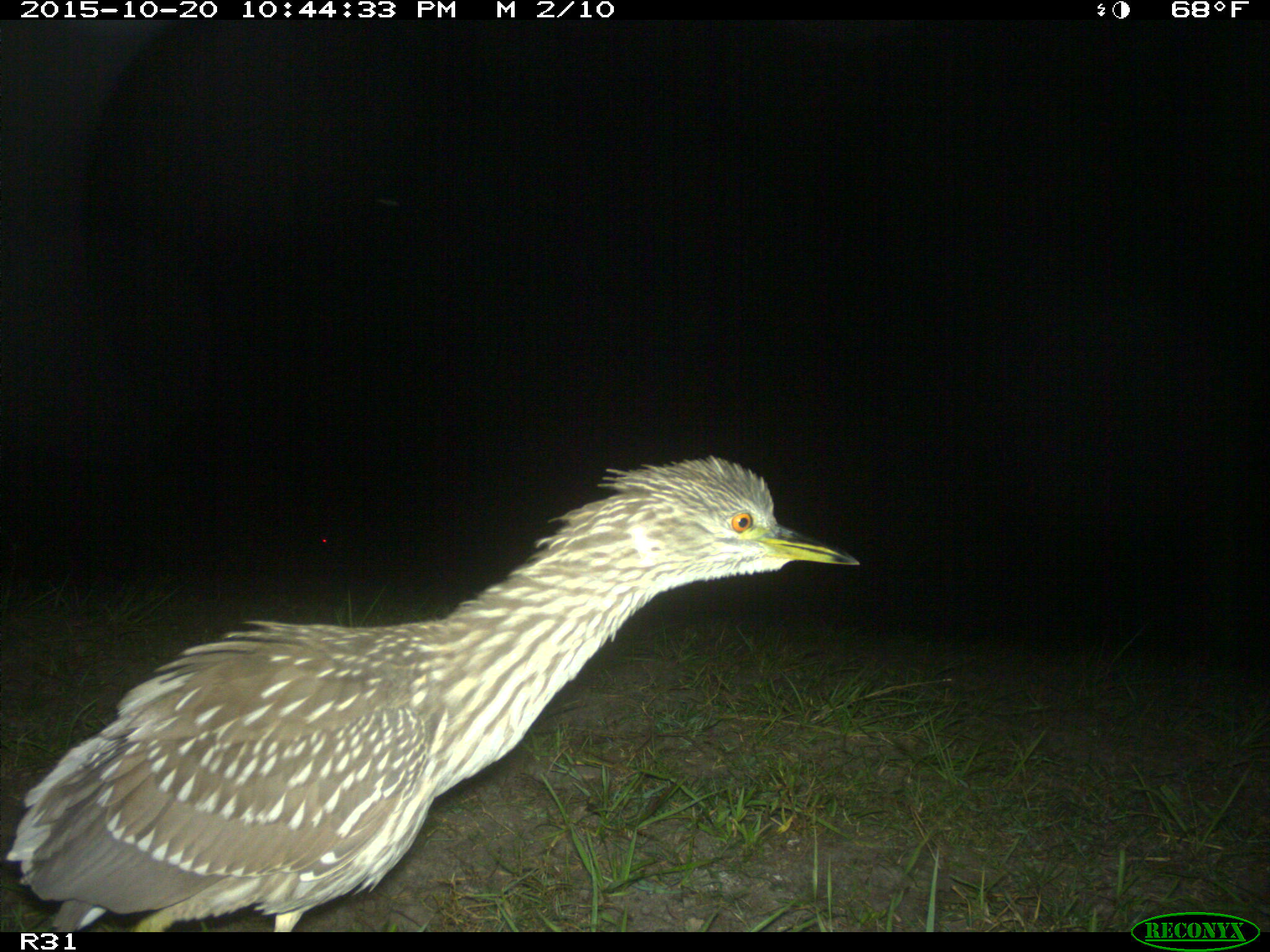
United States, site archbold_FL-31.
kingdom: Animalia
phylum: Chordata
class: Aves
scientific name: Aves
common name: birds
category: unidentified bird